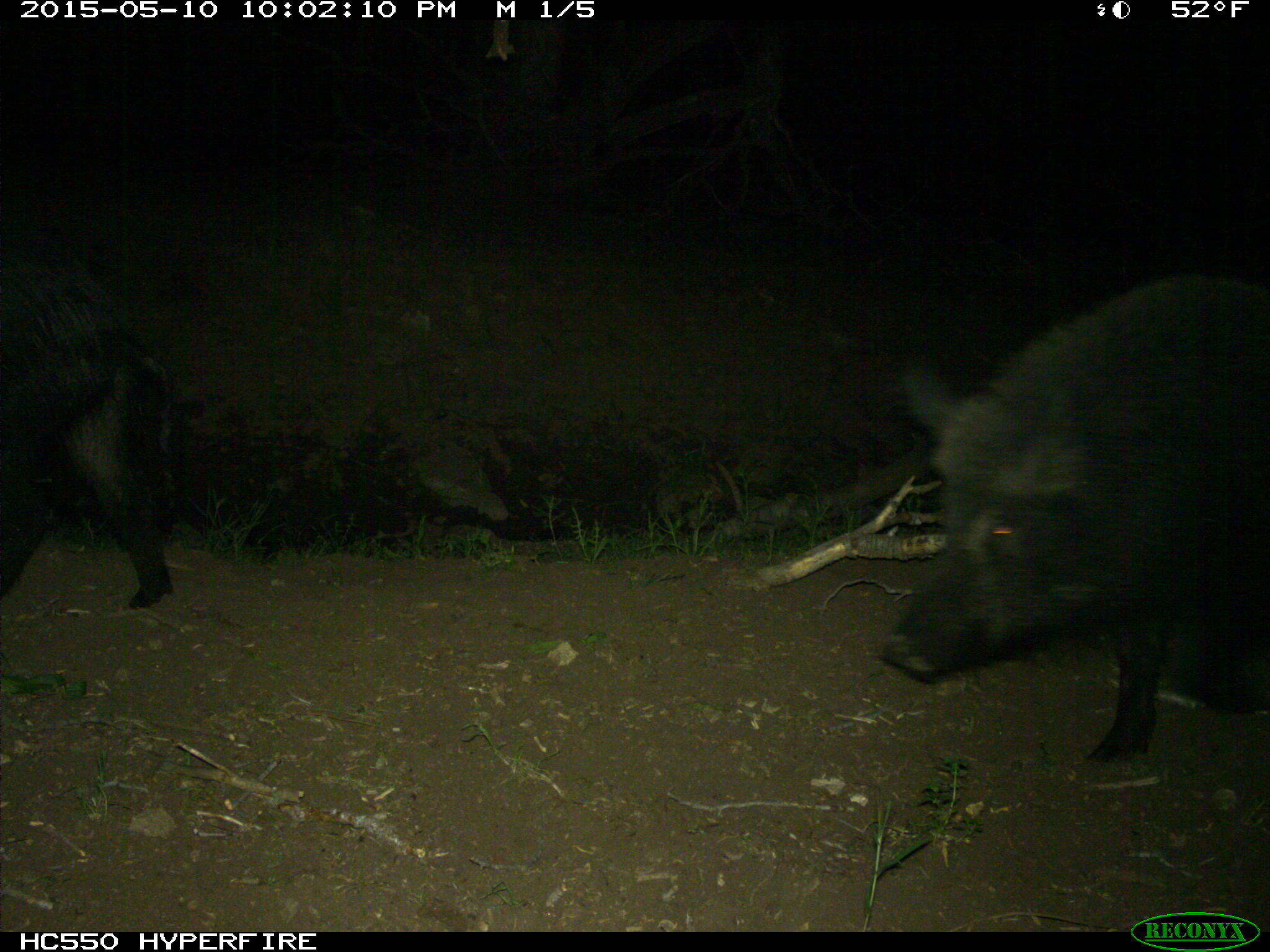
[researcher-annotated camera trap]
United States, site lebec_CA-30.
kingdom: Animalia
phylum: Chordata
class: Mammalia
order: Artiodactyla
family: Suidae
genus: Sus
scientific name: Sus scrofa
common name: wild boar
Sus scrofa (wild boar).